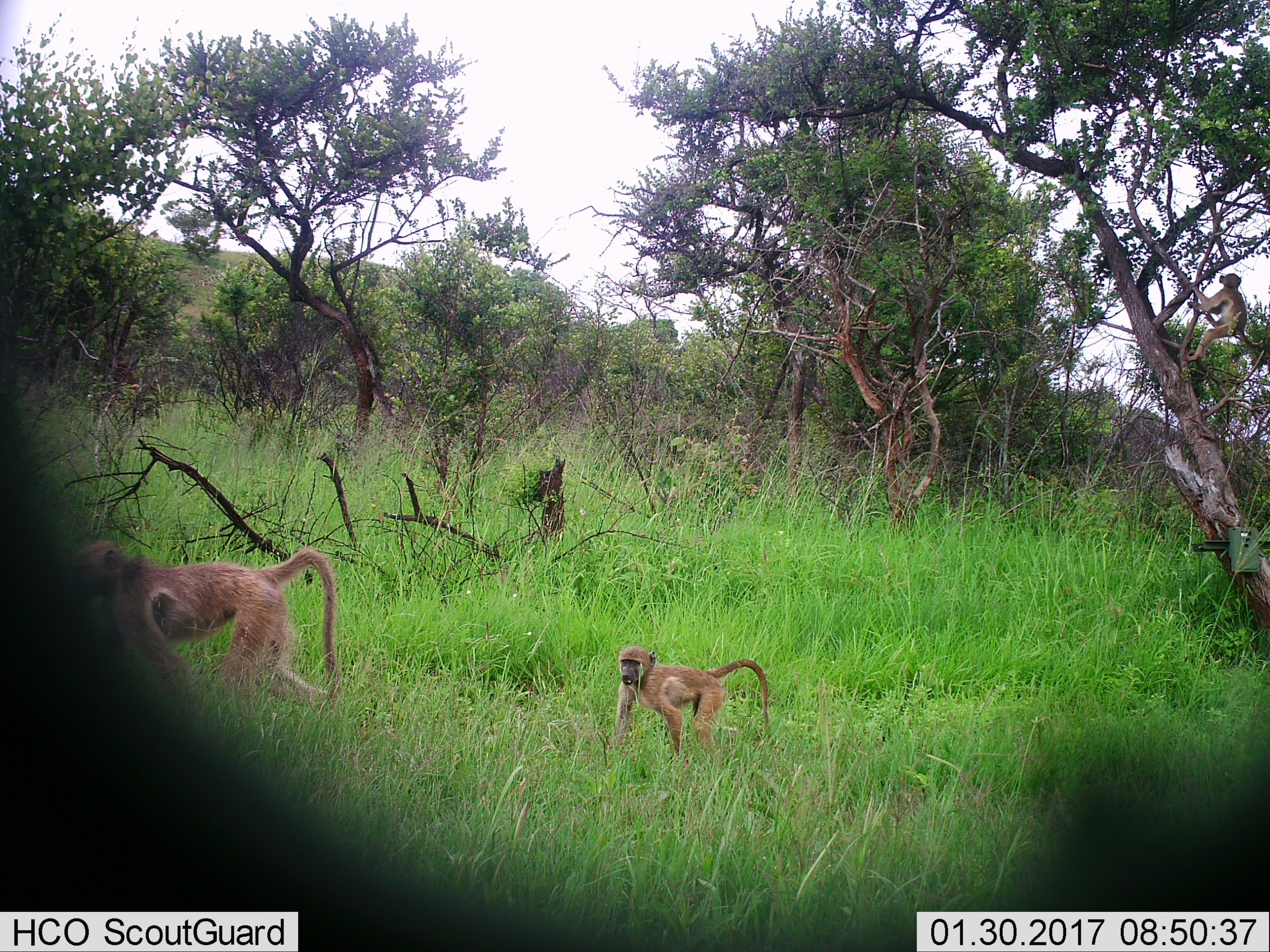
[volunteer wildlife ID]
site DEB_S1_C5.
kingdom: Animalia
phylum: Chordata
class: Mammalia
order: Primates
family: Cercopithecidae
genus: Papio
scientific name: Papio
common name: baboon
Baboon (Papio), count 3. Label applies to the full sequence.